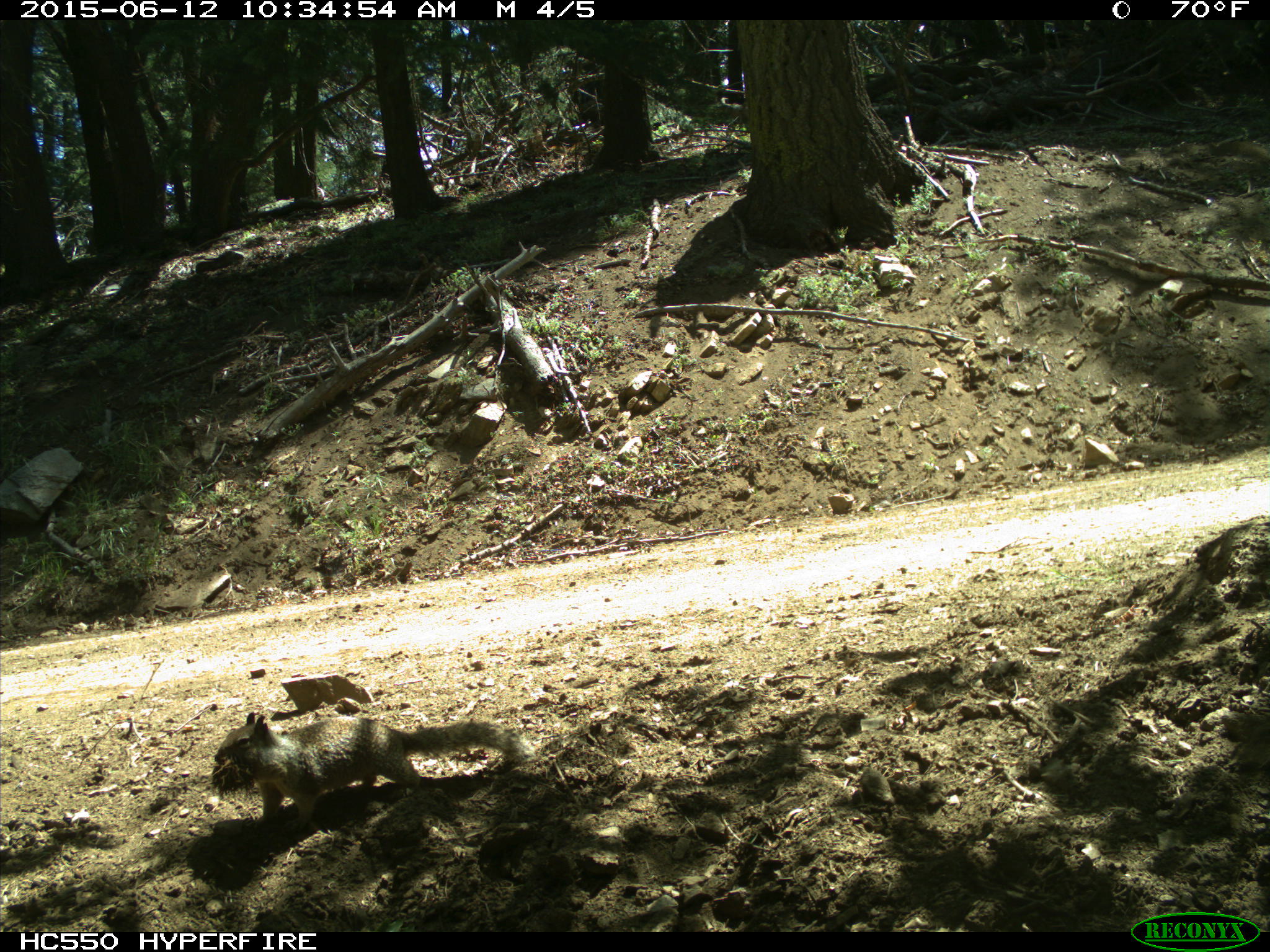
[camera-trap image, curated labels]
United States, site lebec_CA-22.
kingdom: Animalia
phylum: Chordata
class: Mammalia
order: Rodentia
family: Sciuridae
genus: Otospermophilus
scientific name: Otospermophilus beecheyi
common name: california ground squirrel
Otospermophilus beecheyi (california ground squirrel).